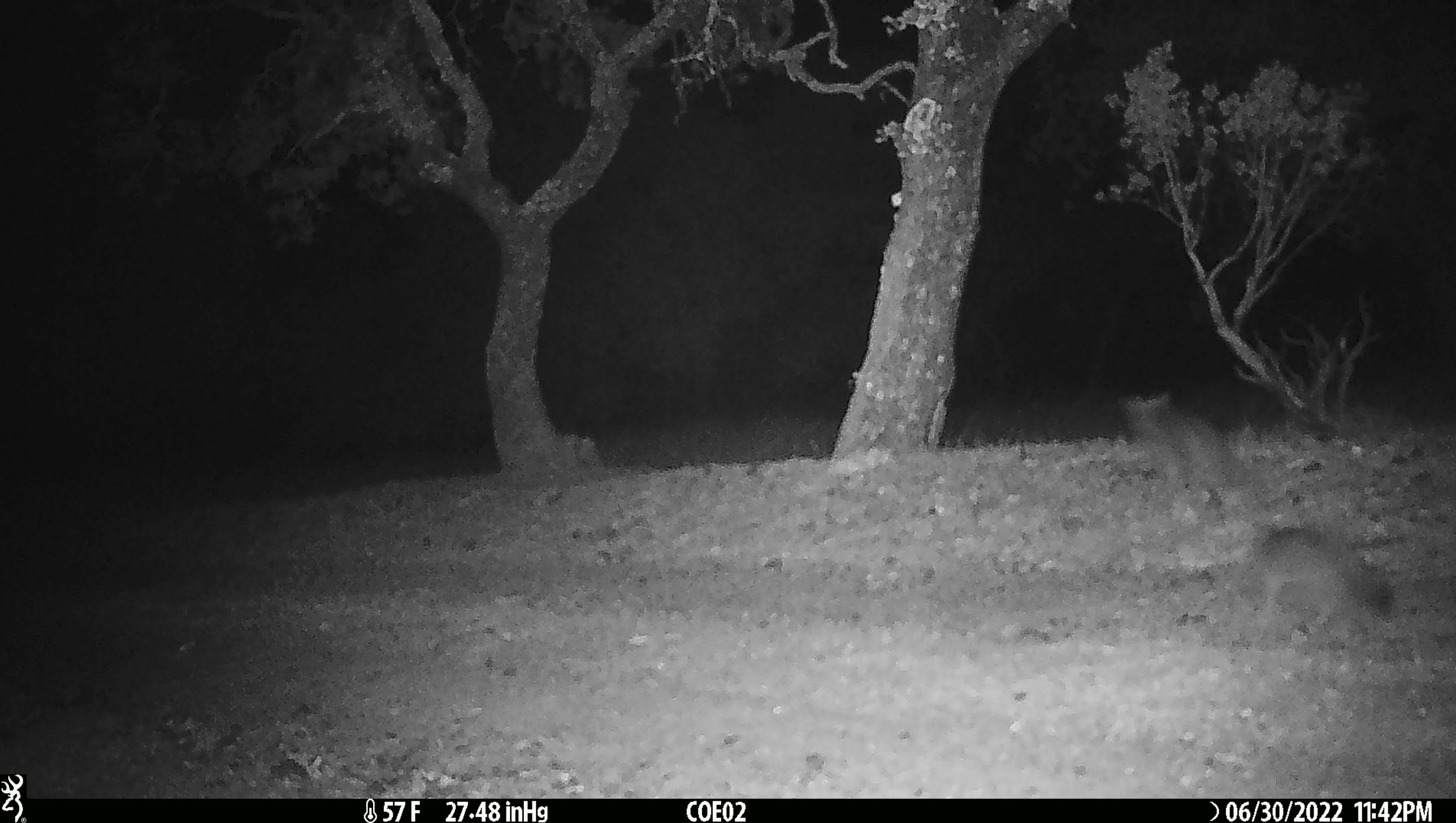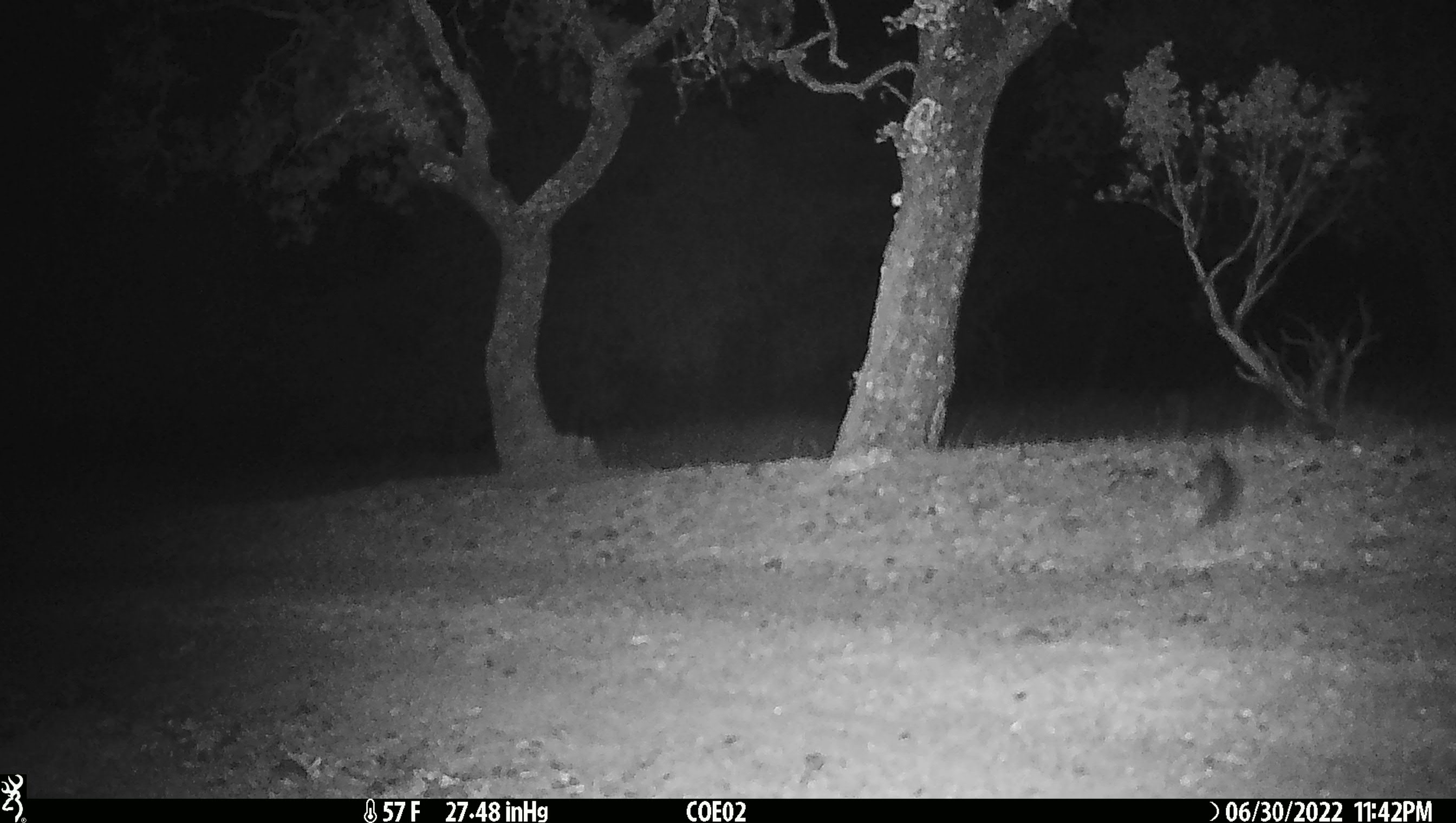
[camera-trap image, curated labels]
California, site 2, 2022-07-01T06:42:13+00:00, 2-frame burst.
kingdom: Animalia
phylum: Chordata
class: Mammalia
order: Carnivora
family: Canidae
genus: Urocyon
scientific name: Urocyon cinereoargenteus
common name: gray fox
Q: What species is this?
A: Gray fox (Urocyon cinereoargenteus).